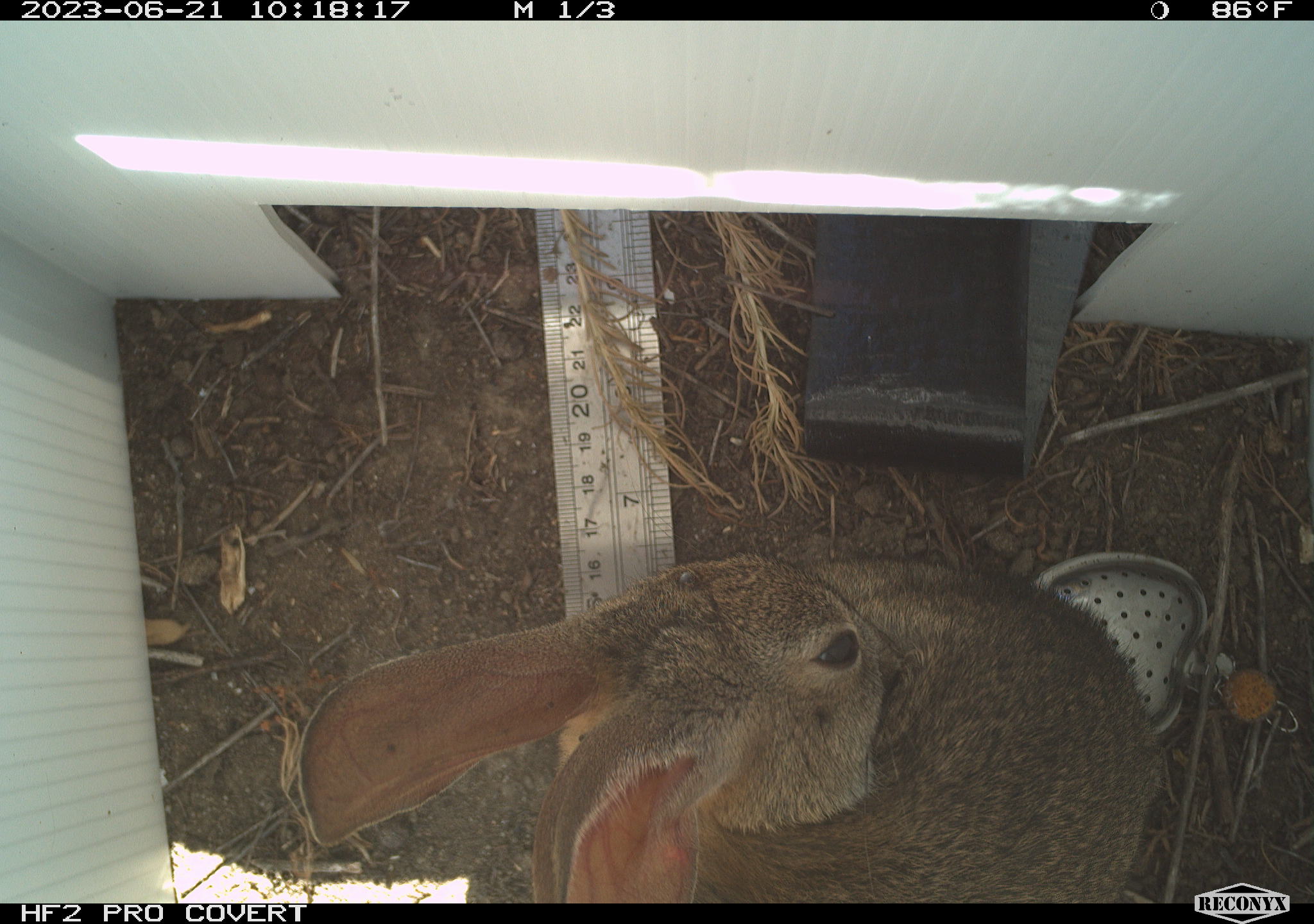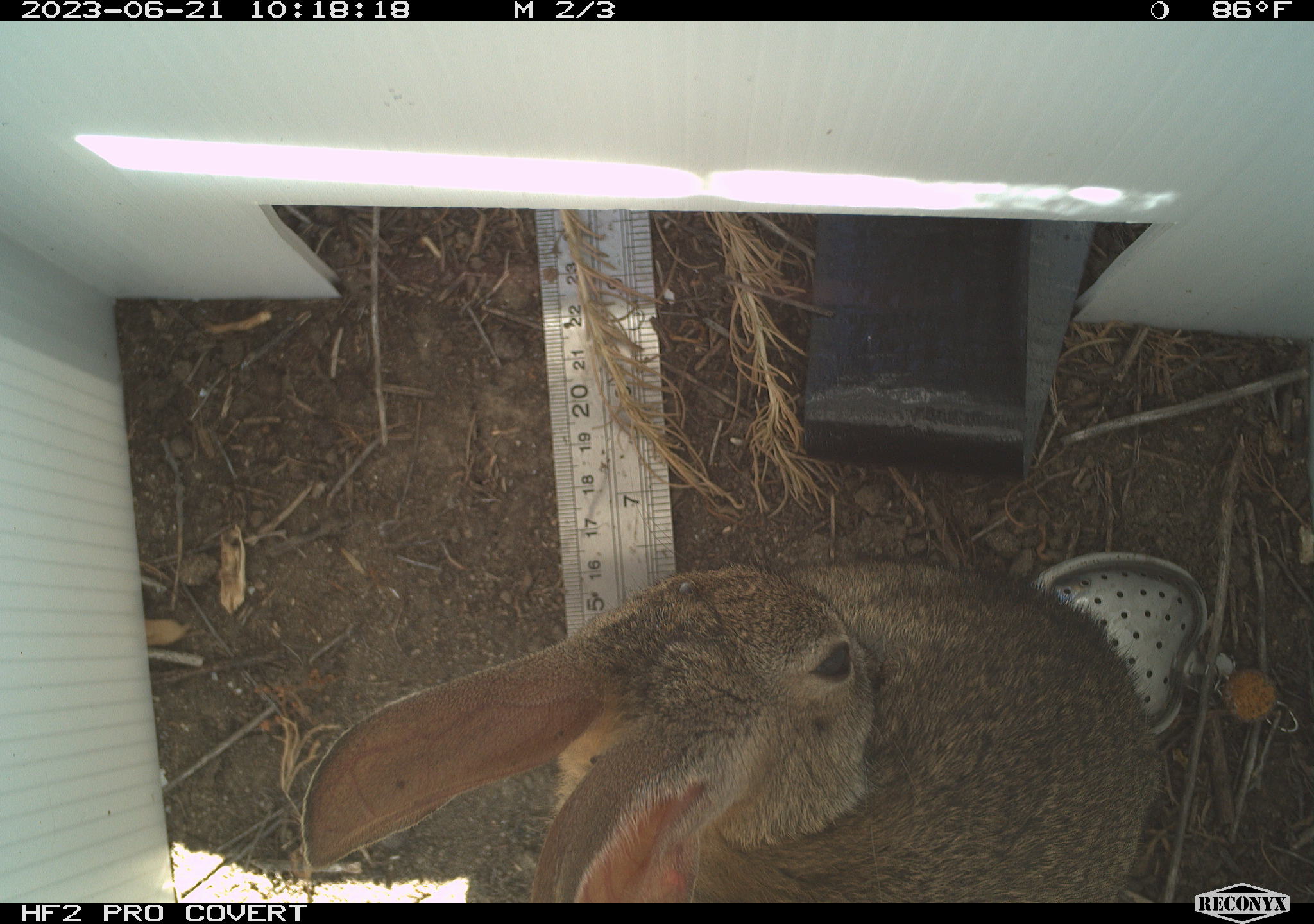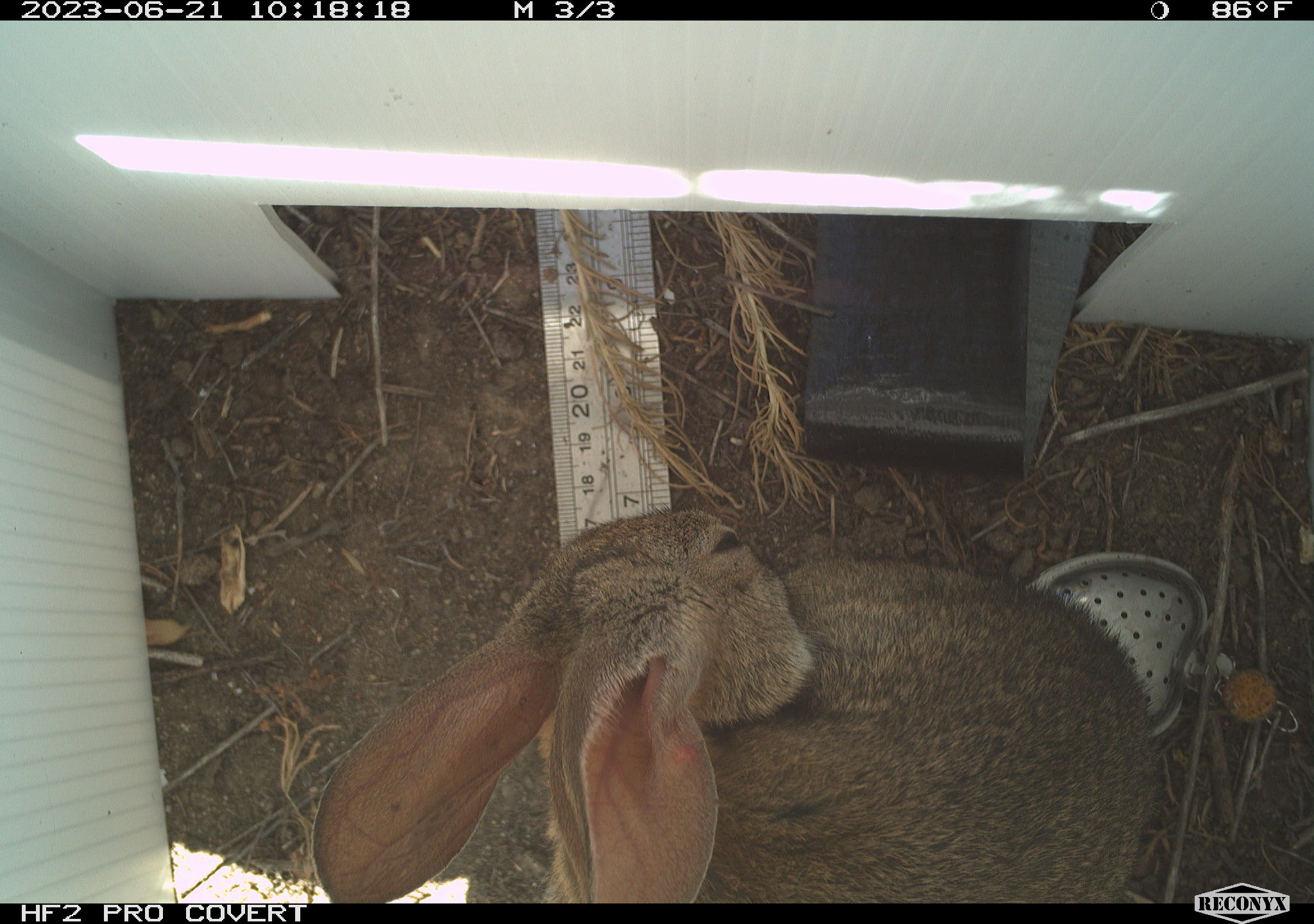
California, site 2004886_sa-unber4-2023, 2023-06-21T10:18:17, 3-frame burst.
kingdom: Animalia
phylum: Chordata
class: Mammalia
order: Lagomorpha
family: Leporidae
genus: Sylvilagus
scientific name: Sylvilagus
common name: cottontail rabbits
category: sylvilagus species